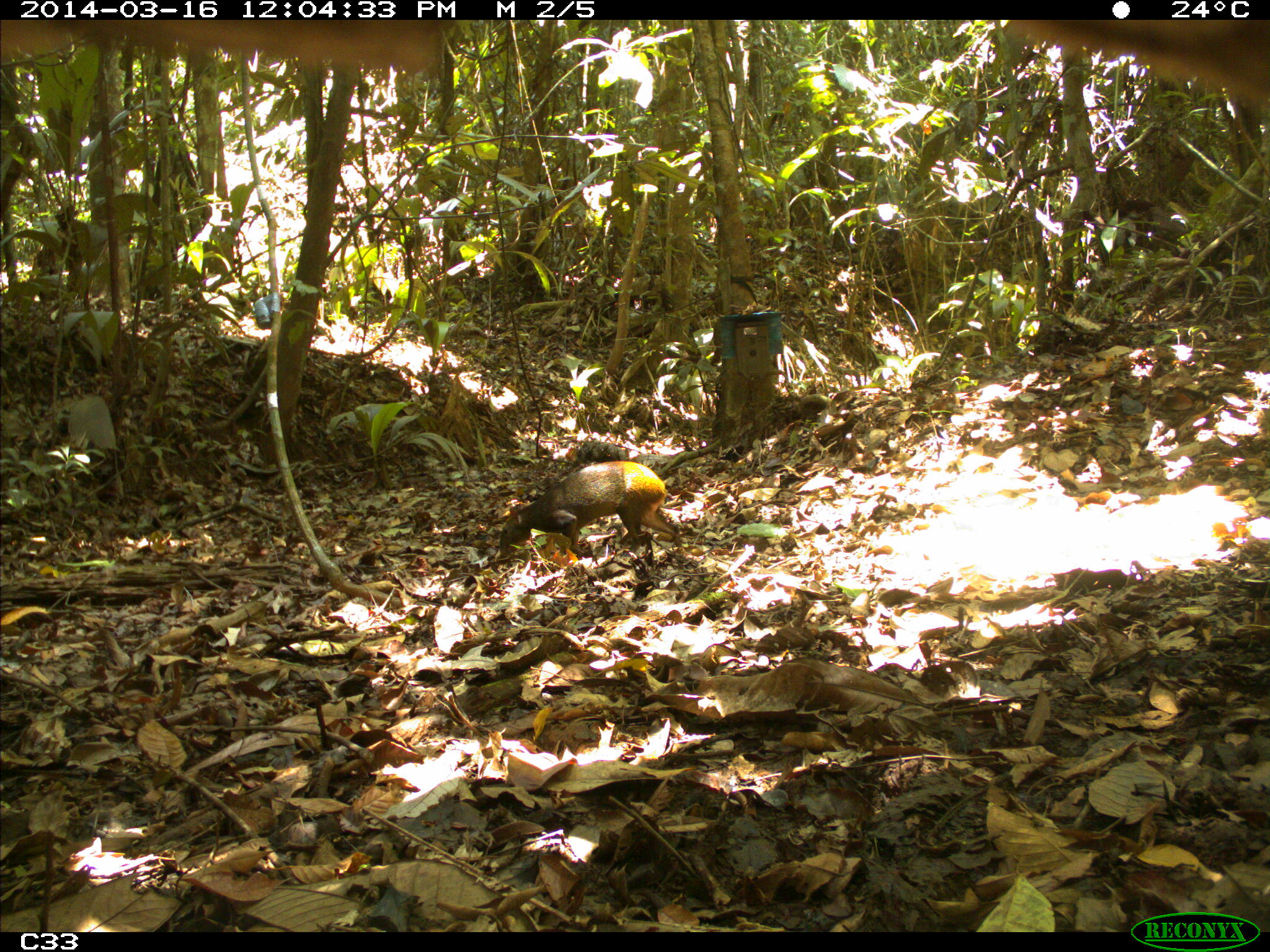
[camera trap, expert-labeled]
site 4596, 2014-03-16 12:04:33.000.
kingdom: Animalia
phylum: Chordata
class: Mammalia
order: Rodentia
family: Dasyproctidae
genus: Dasyprocta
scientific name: Dasyprocta leporina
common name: red-rumped agouti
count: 1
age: adult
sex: male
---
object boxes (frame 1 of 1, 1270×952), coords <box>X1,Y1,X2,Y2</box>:
dasyprocta leporina: <box>497,460,682,557</box>